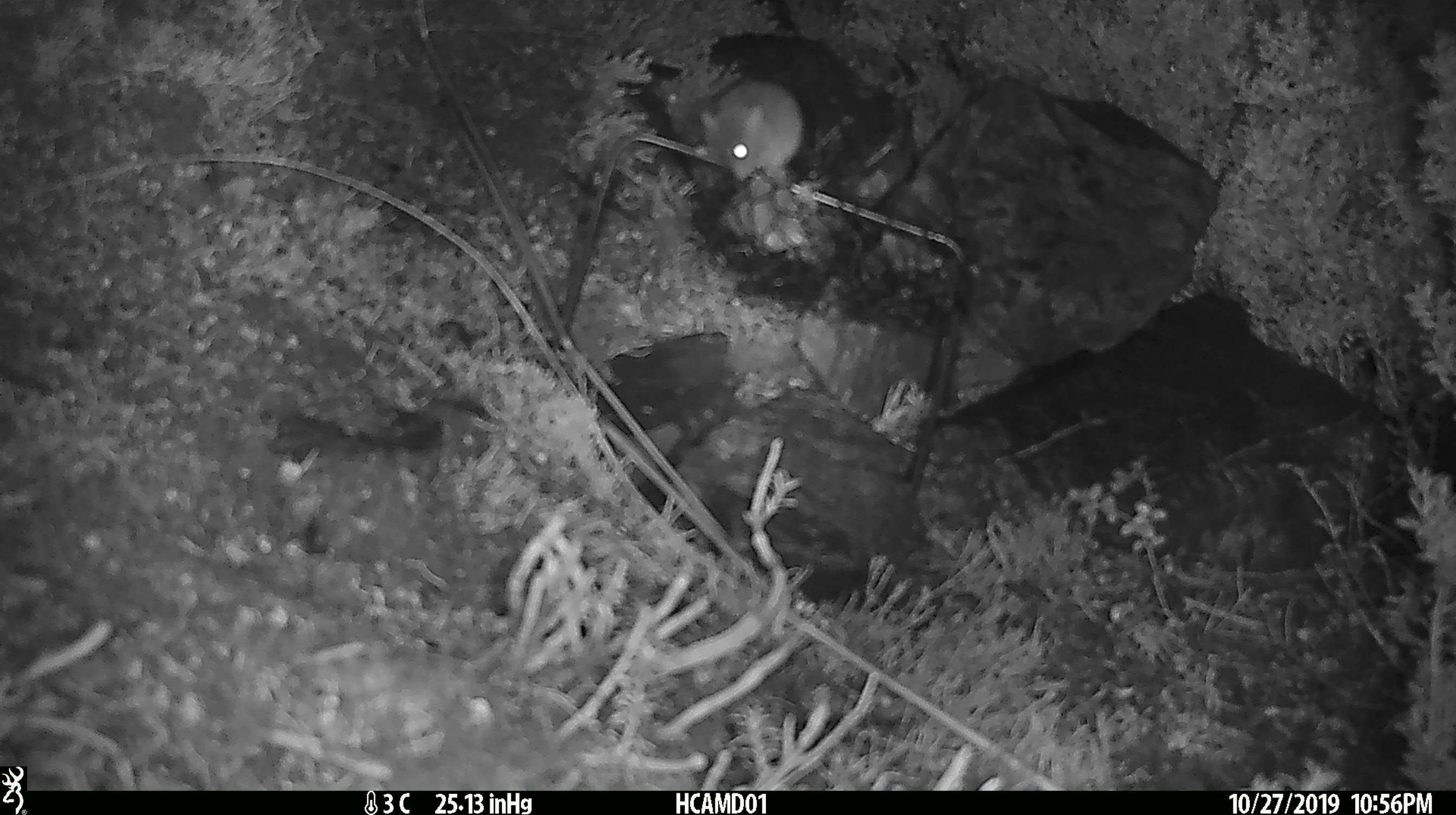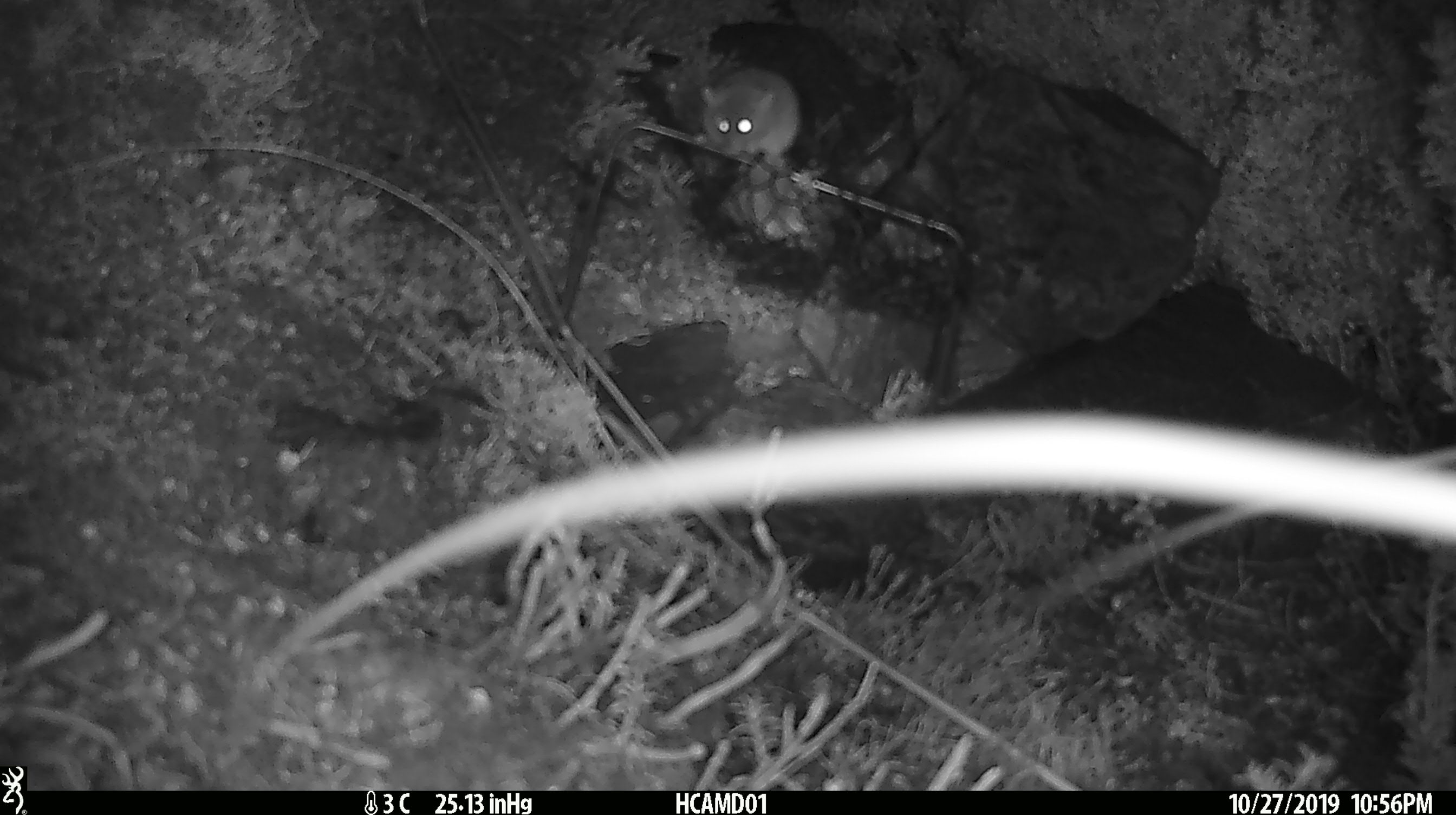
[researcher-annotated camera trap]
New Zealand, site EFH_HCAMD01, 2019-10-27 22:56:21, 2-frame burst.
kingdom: Animalia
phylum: Chordata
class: Mammalia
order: Rodentia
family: Muridae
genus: Mus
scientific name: Mus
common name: mouse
Mouse (Mus).